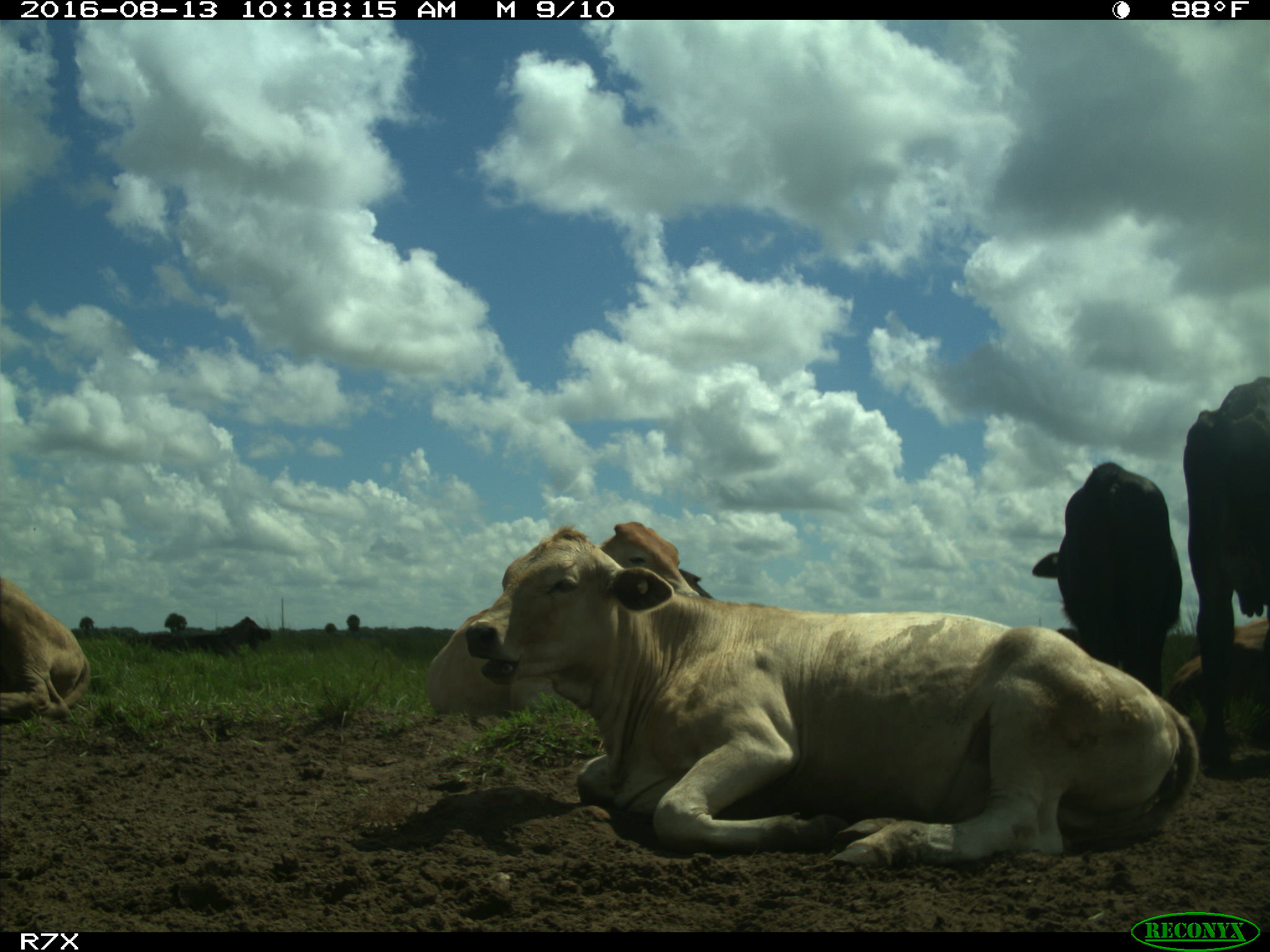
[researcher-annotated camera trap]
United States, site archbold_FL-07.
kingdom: Animalia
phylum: Chordata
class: Mammalia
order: Artiodactyla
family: Bovidae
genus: Bos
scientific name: Bos taurus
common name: domestic cow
Bos taurus (domestic cow).